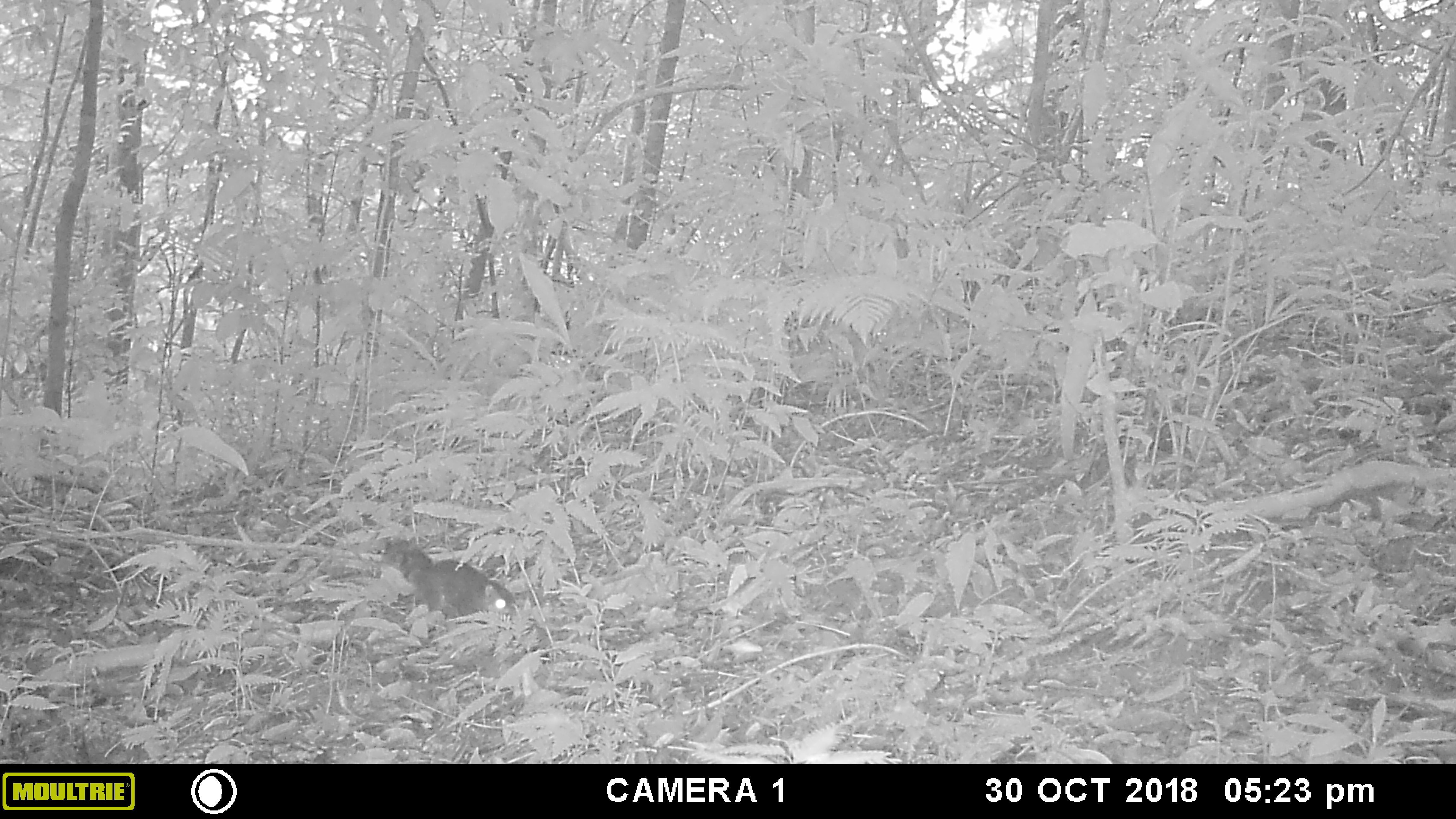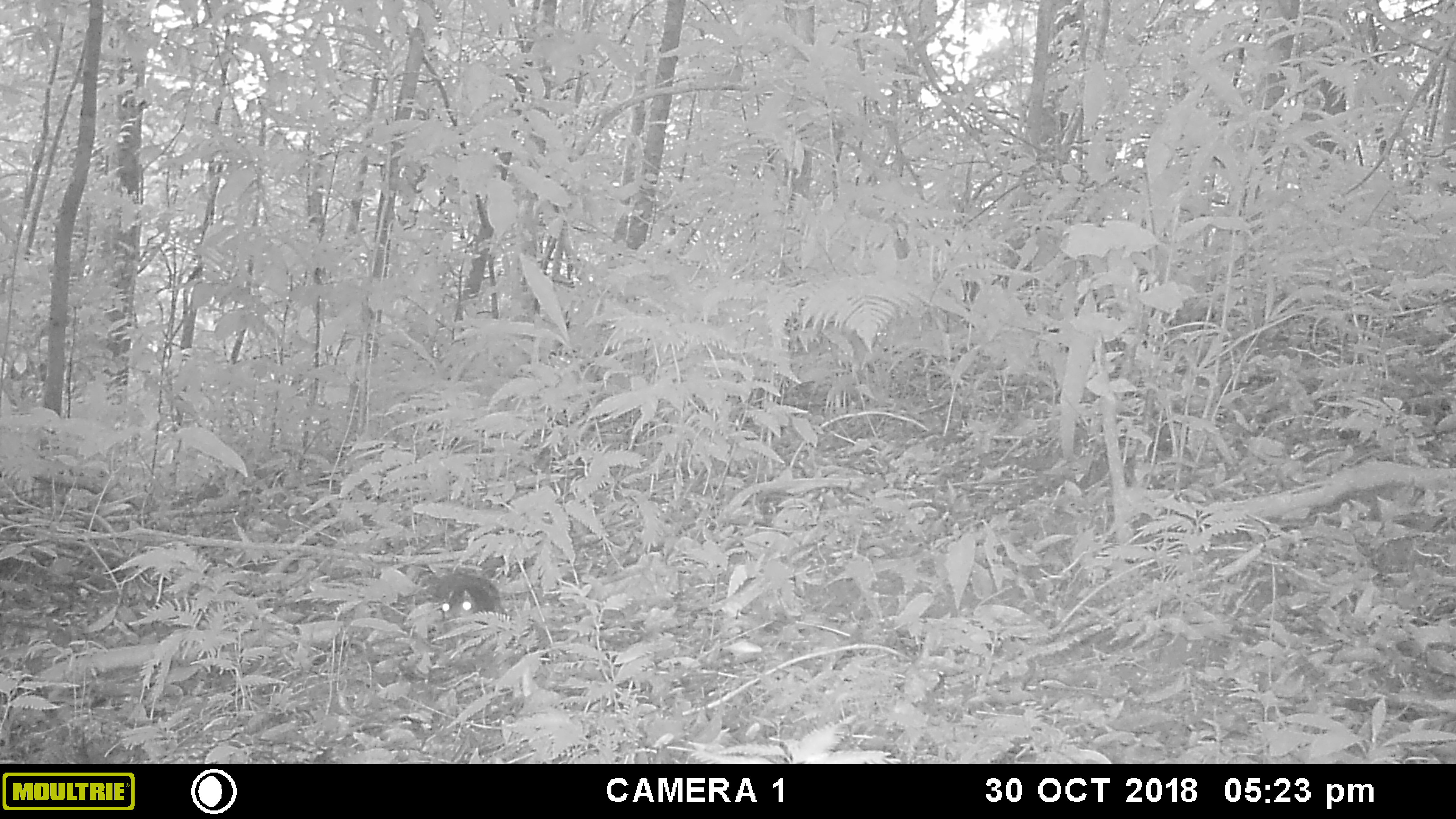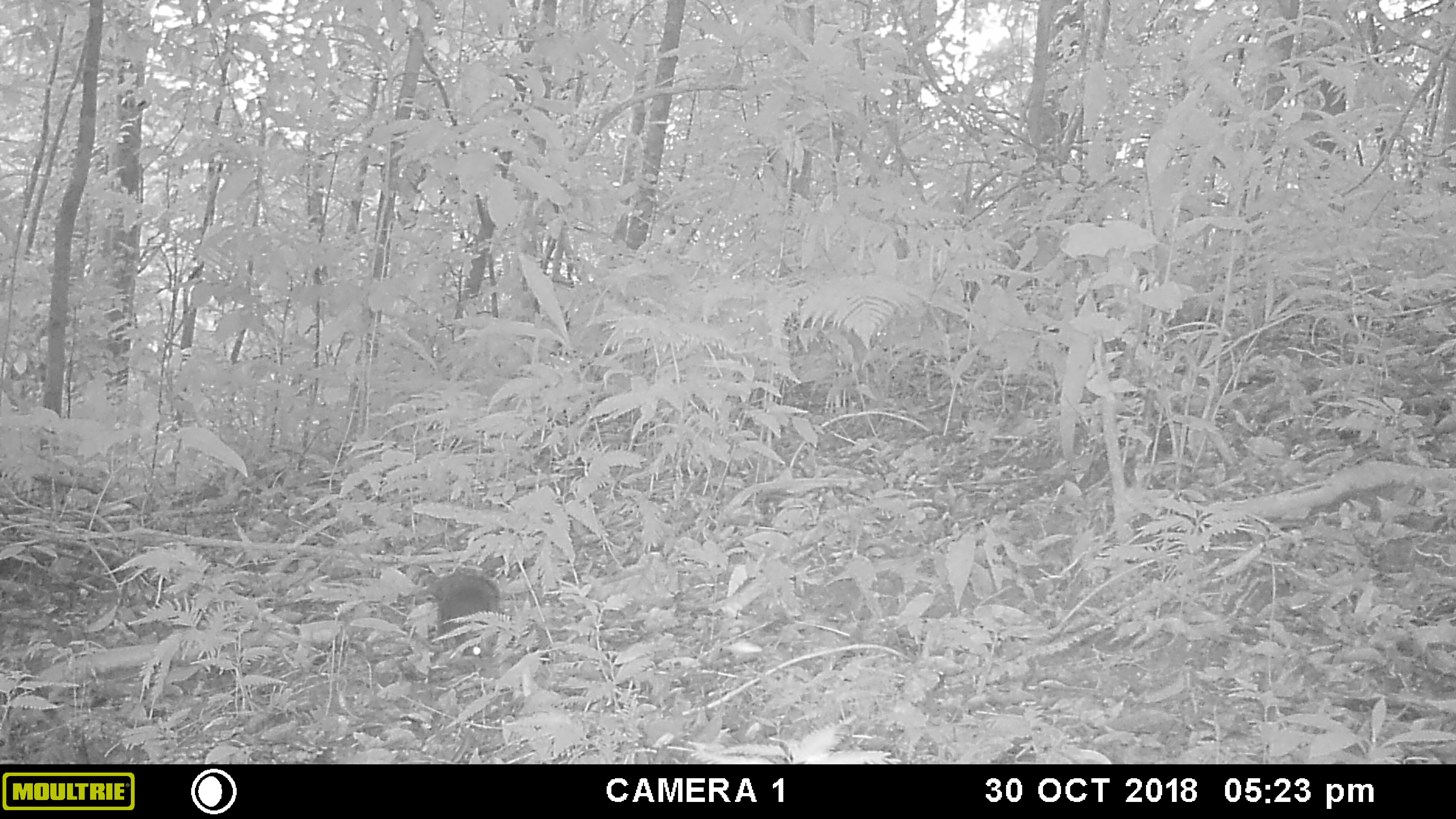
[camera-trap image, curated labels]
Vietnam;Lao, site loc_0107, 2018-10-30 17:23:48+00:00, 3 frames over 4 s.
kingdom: Animalia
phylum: Chordata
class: Mammalia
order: Rodentia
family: Sciuridae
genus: Dremomys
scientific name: Dremomys rufigenis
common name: red-cheeked squirrel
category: red cheeked squirrel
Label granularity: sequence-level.